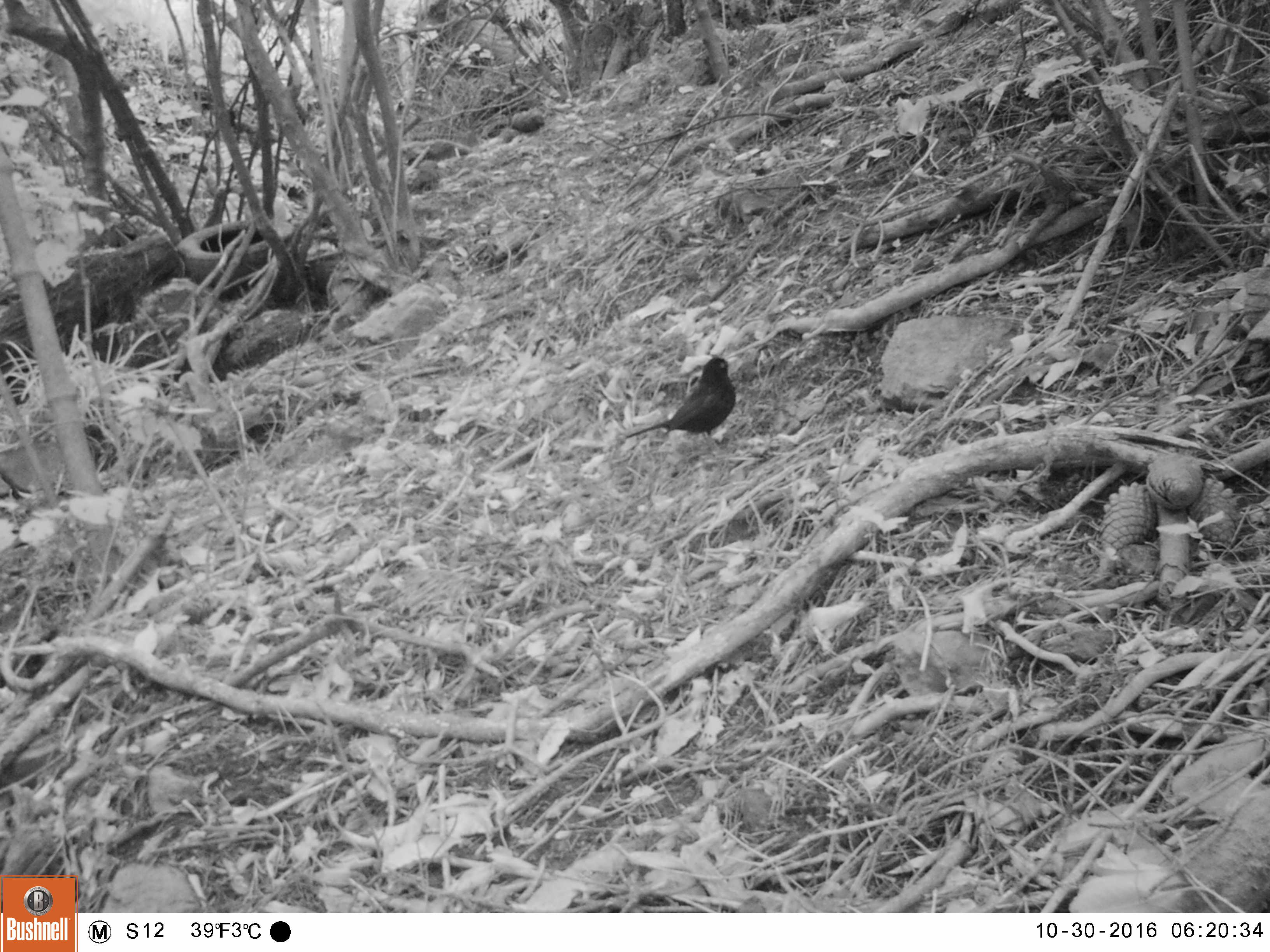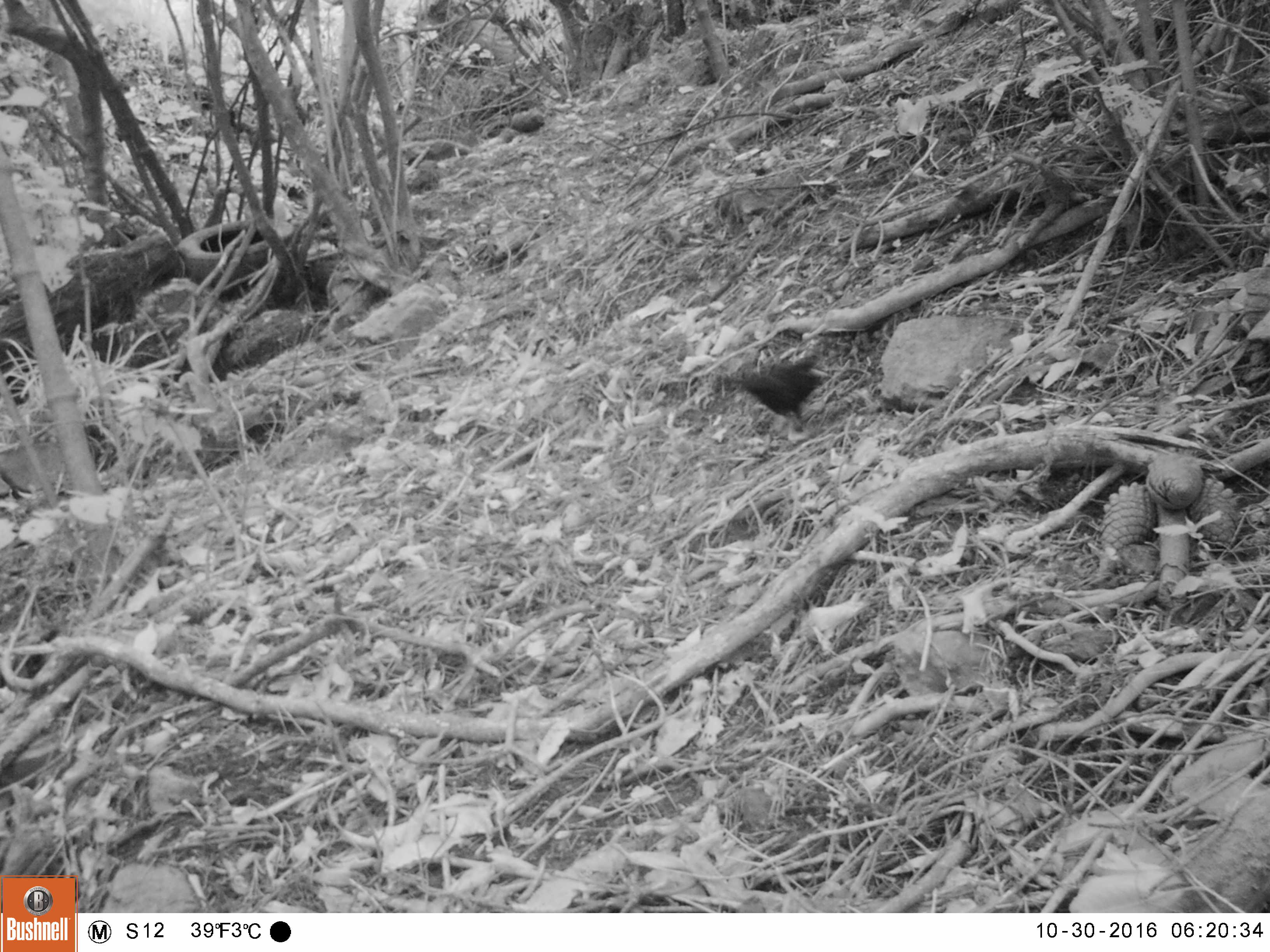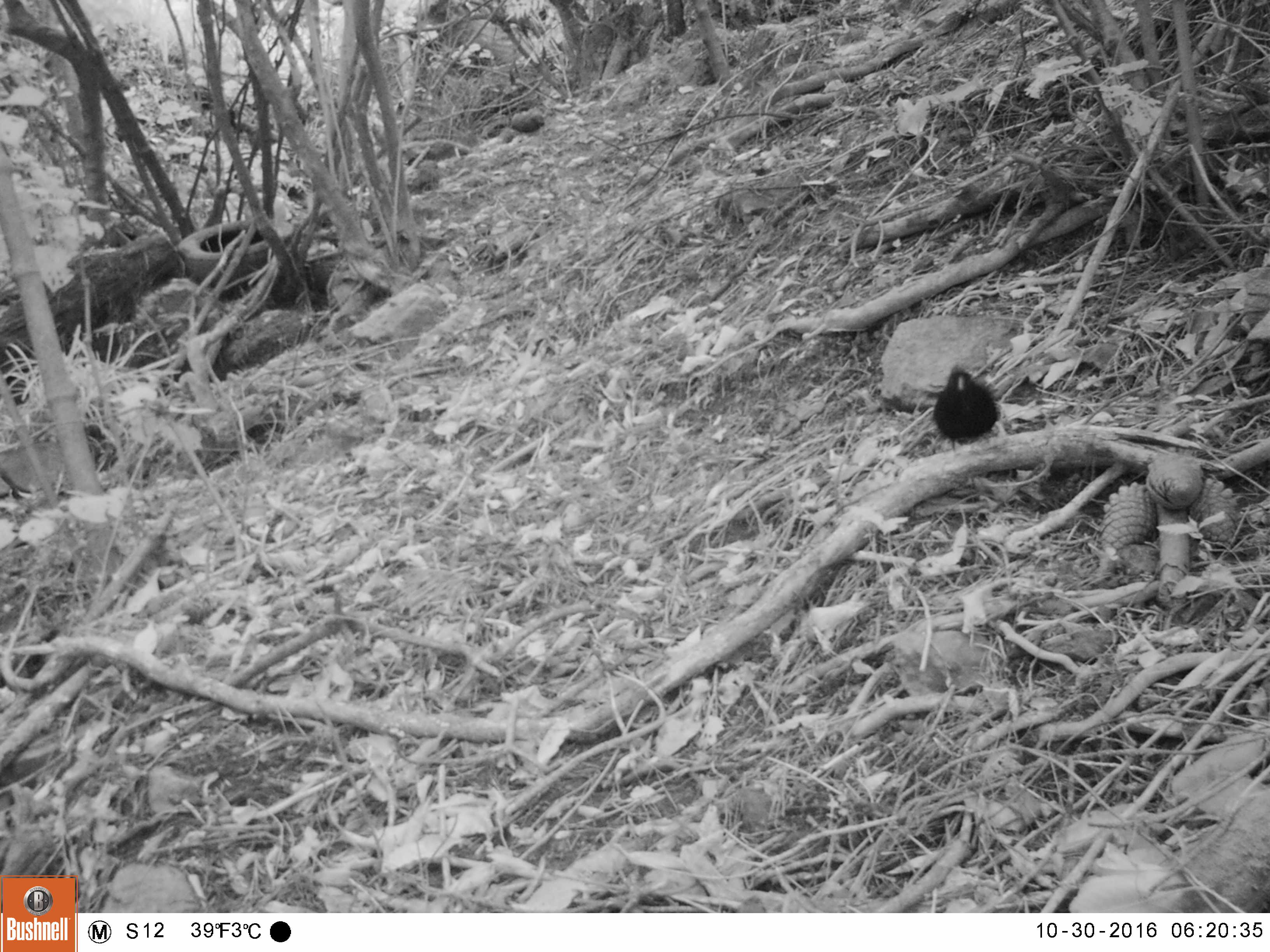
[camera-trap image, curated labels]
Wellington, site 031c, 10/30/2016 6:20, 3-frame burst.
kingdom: Animalia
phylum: Chordata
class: Aves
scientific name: Aves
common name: bird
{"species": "bird (Aves)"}